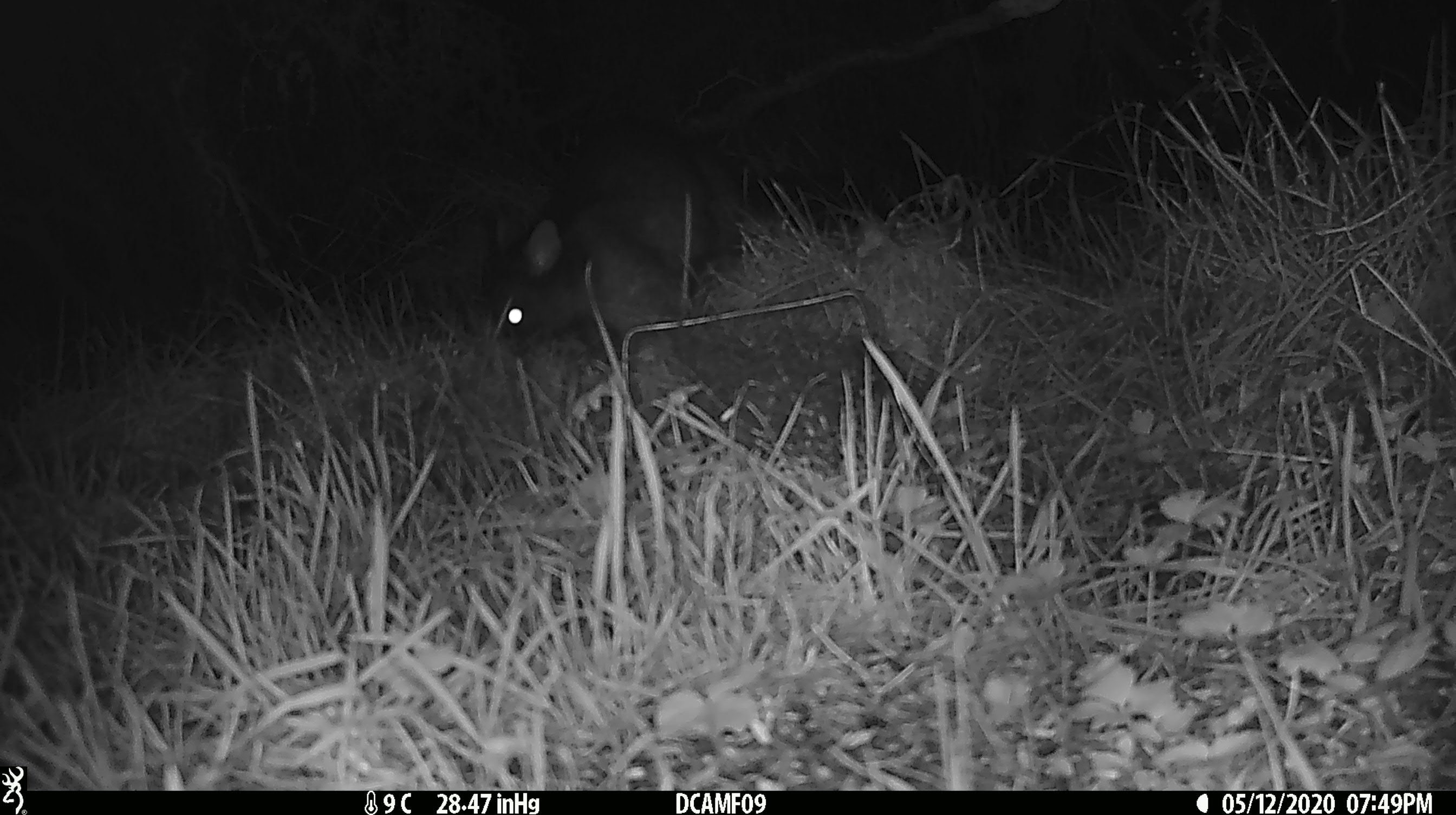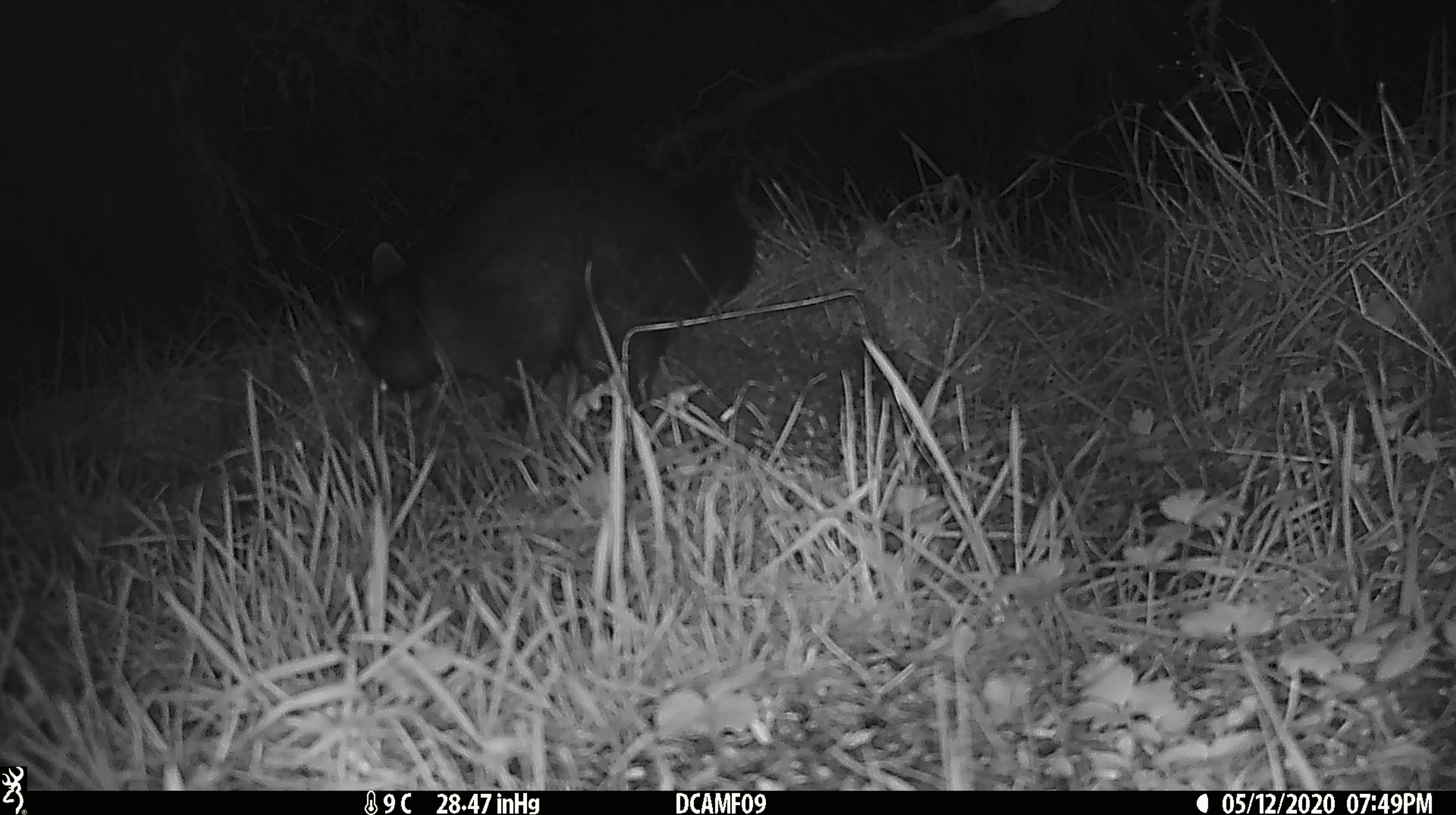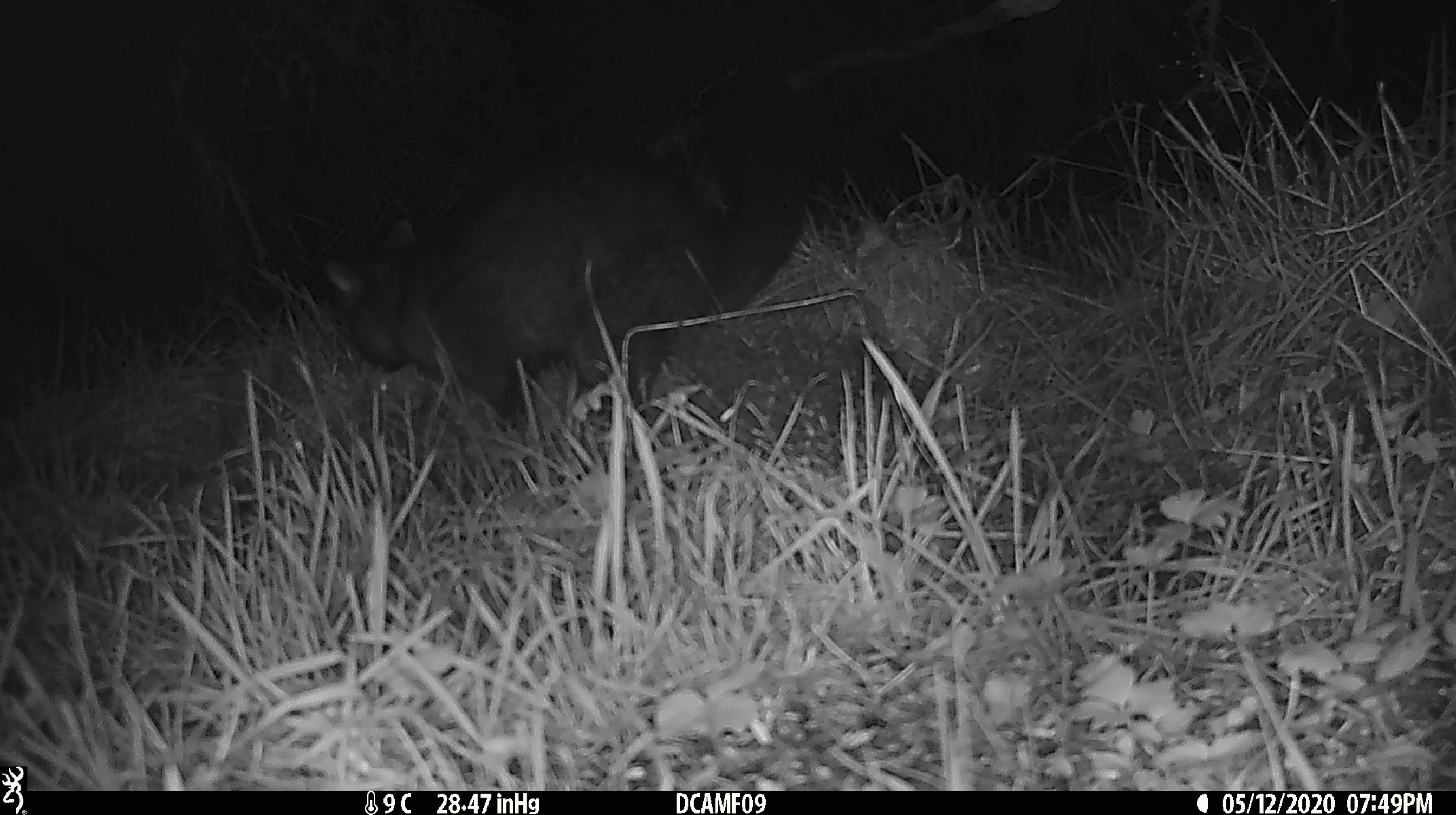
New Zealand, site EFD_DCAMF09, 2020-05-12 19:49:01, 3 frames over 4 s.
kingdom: Animalia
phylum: Chordata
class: Mammalia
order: Diprotodontia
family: Phalangeridae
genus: Trichosurus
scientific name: Trichosurus vulpecula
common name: common brushtail possum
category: possum